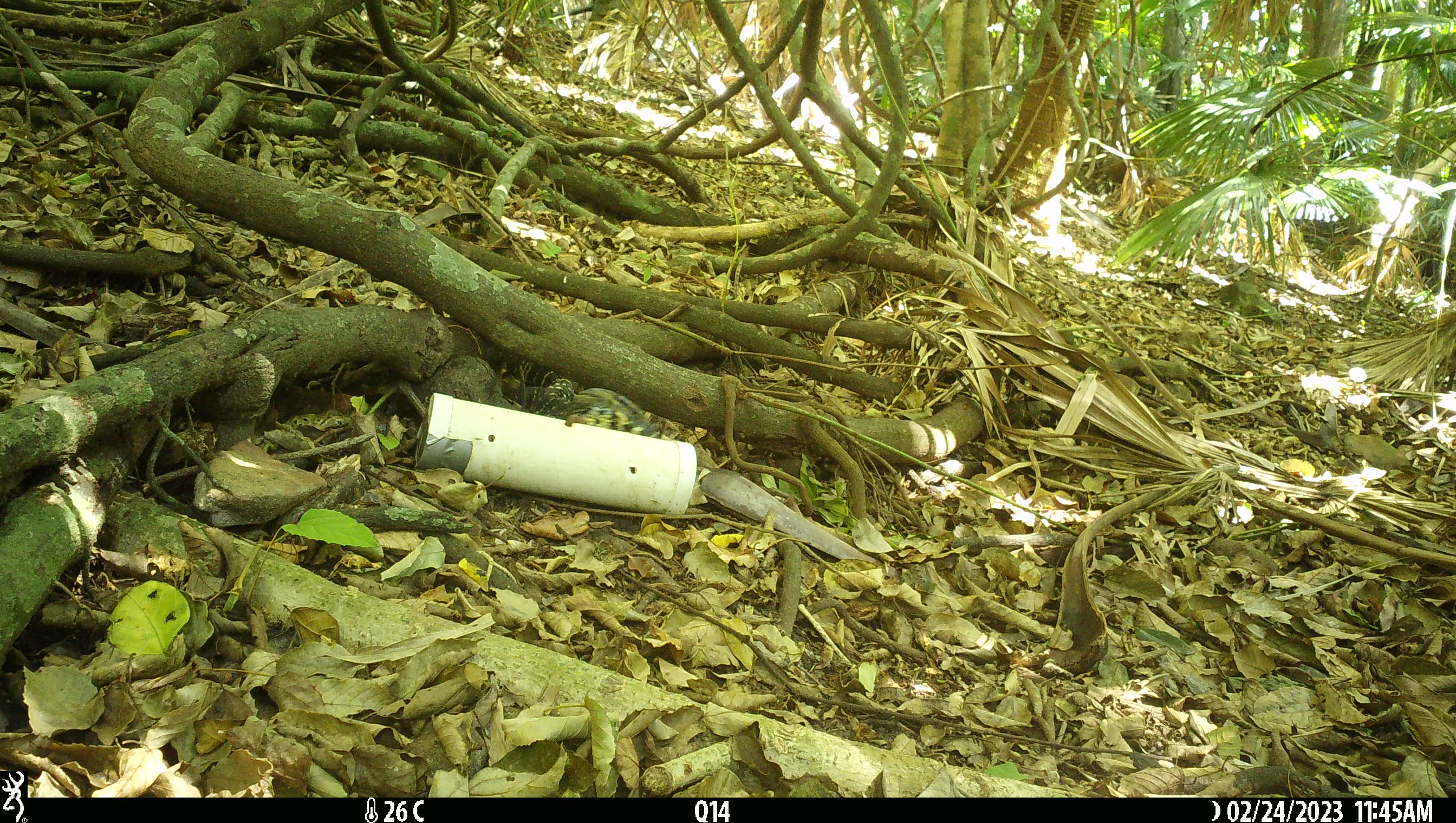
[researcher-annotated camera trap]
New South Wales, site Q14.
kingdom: Animalia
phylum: Chordata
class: Reptilia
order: Squamata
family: Varanidae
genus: Varanus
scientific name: Varanus varius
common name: lace monitor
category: goanna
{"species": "goanna (lace monitor) (Varanus varius)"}